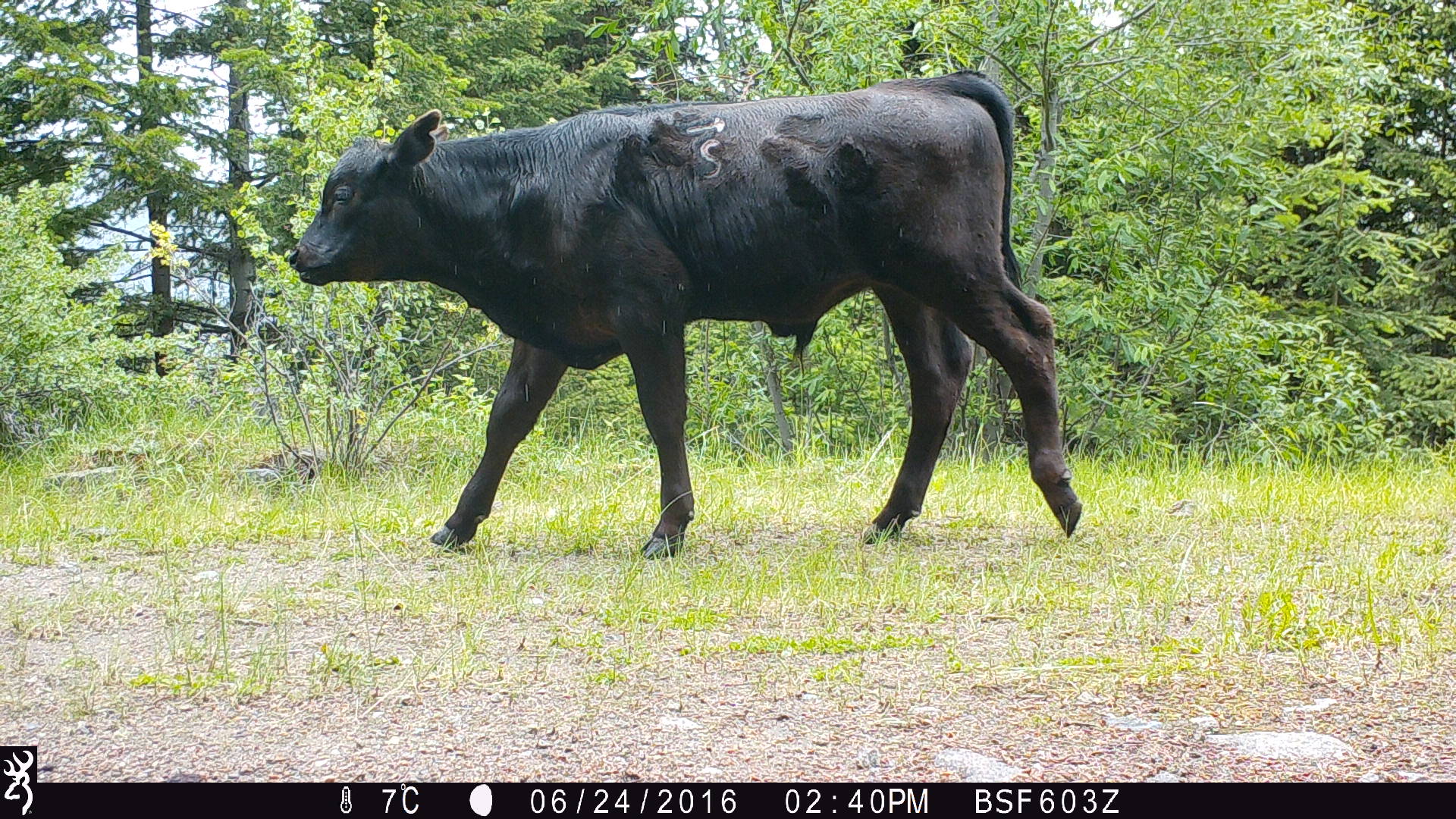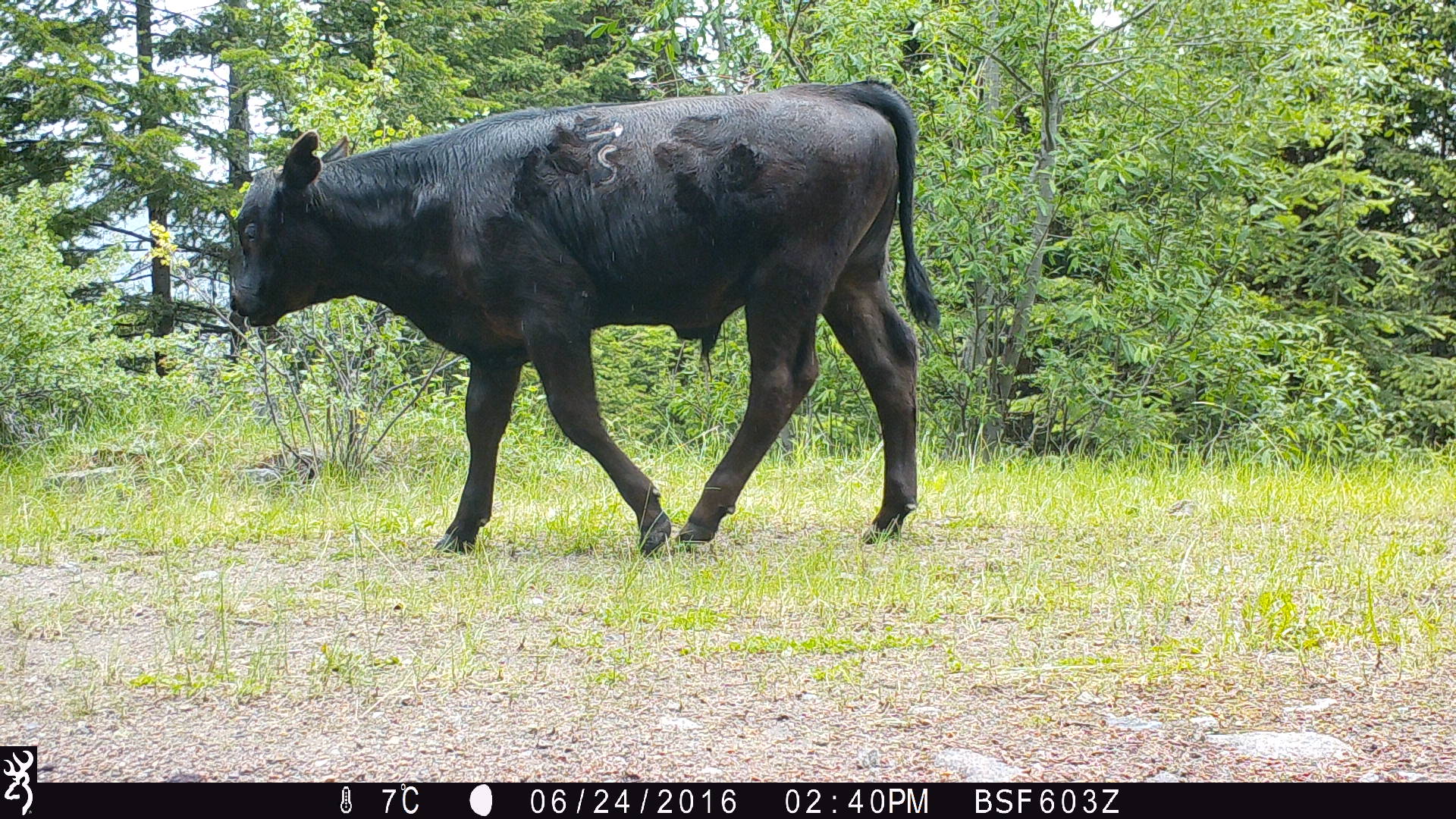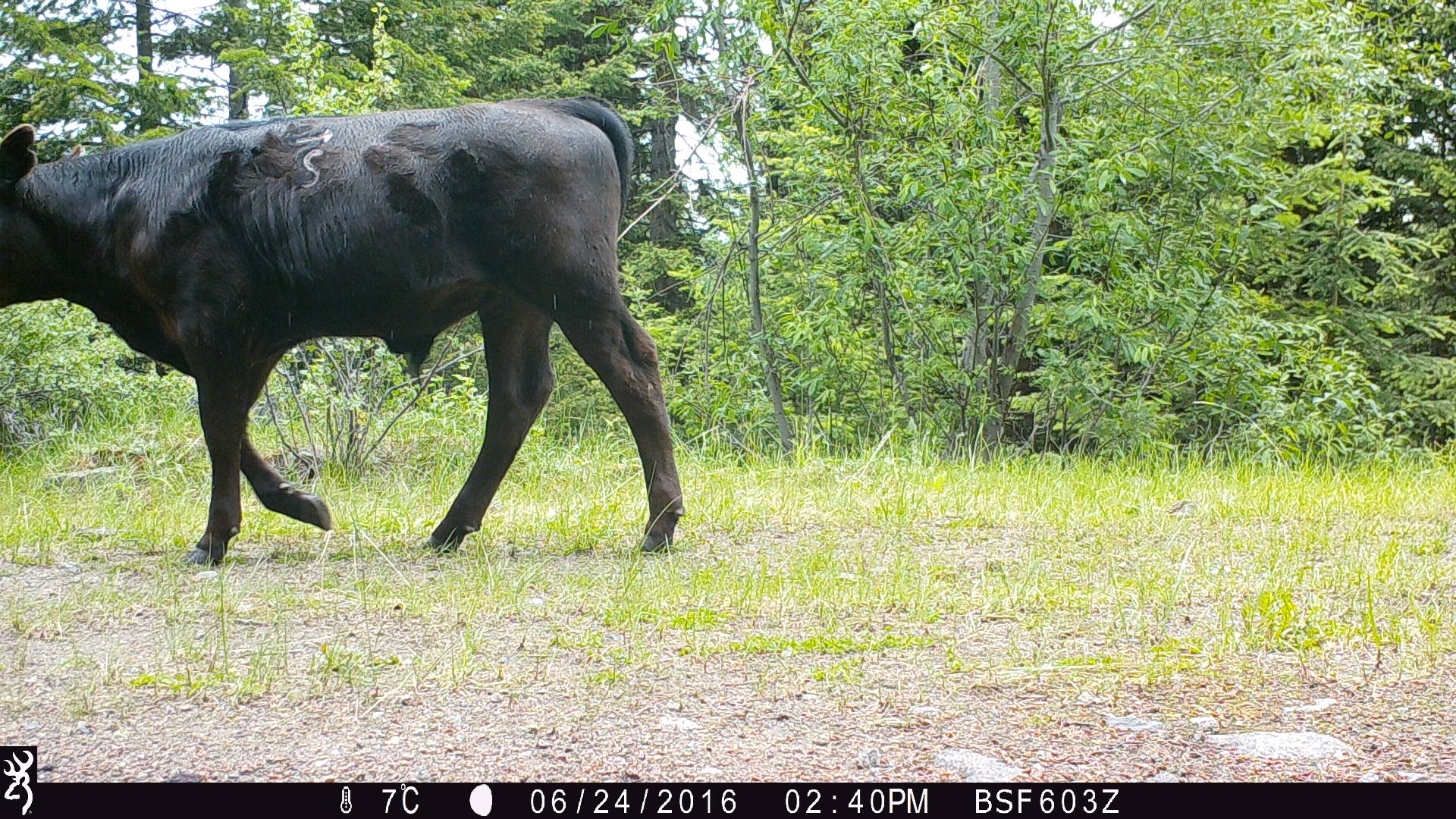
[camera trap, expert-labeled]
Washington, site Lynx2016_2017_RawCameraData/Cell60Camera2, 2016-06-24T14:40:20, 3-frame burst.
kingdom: Animalia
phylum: Chordata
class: Mammalia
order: Artiodactyla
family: Bovidae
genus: Bos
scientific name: Bos taurus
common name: domestic cattle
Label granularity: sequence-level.